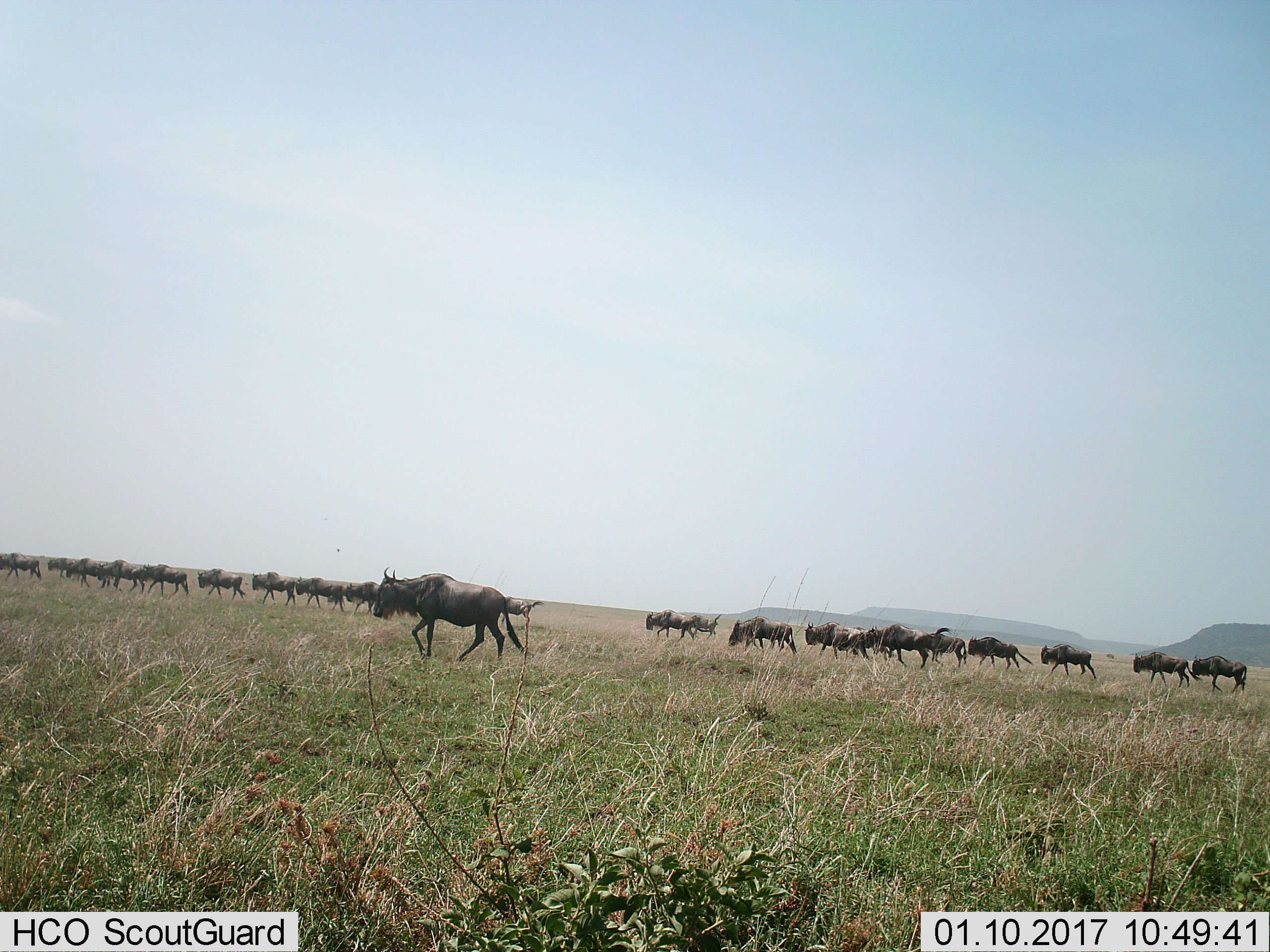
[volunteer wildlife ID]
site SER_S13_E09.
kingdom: Animalia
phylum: Chordata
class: Mammalia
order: Artiodactyla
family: Bovidae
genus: Connochaetes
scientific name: Connochaetes taurinus taurinus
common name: blue wildebeest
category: wildebeestblue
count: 11-50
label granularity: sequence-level